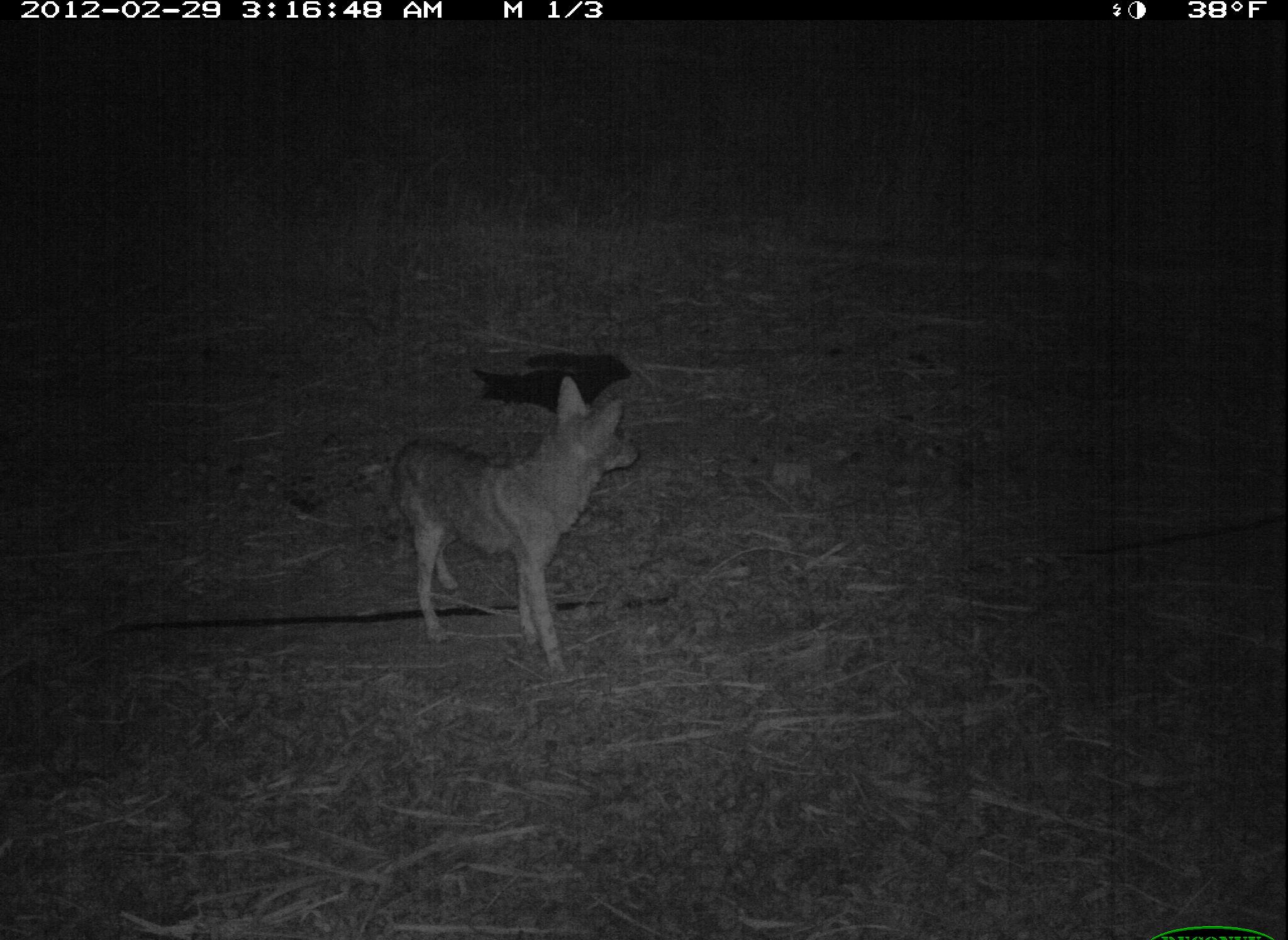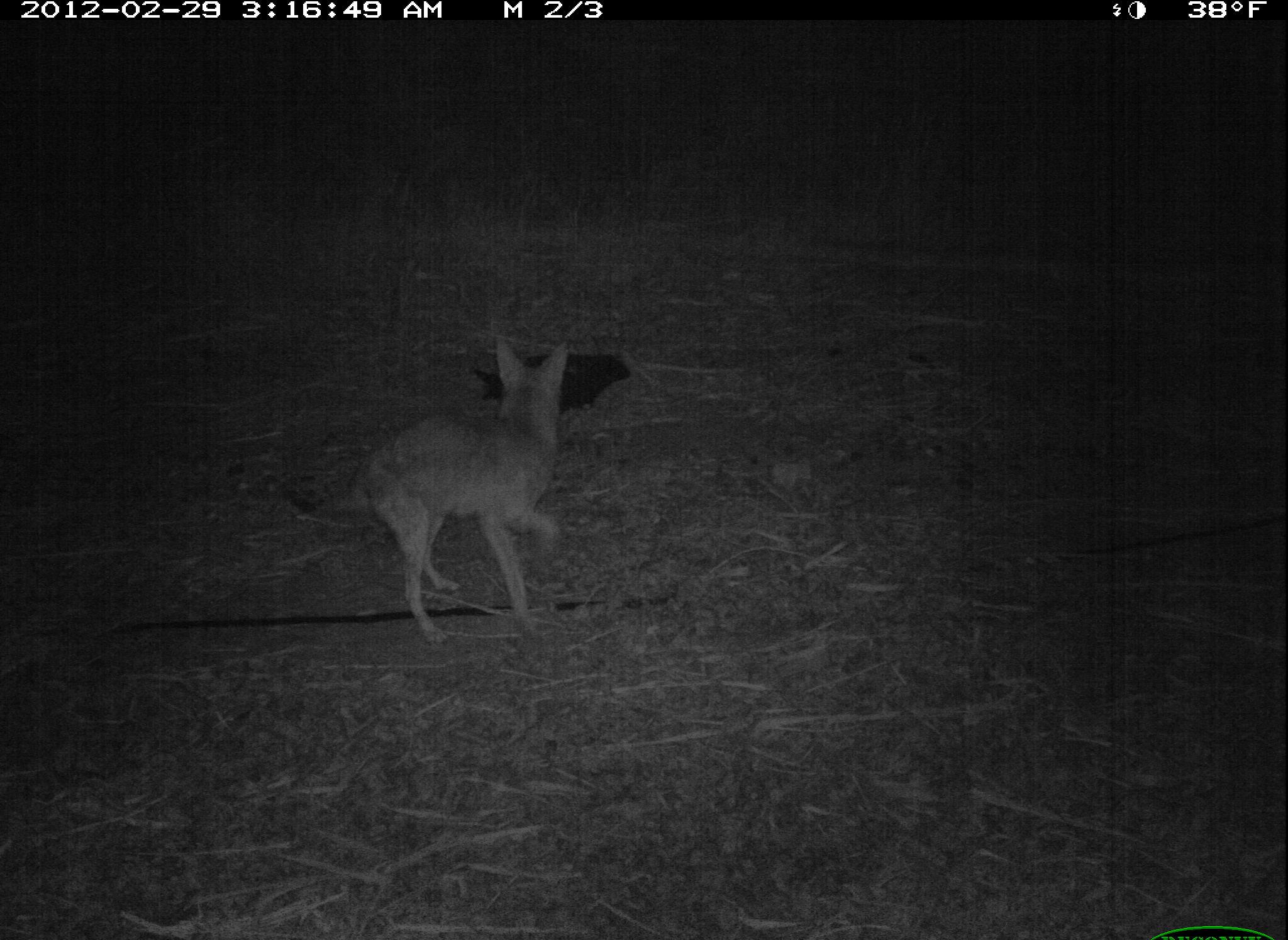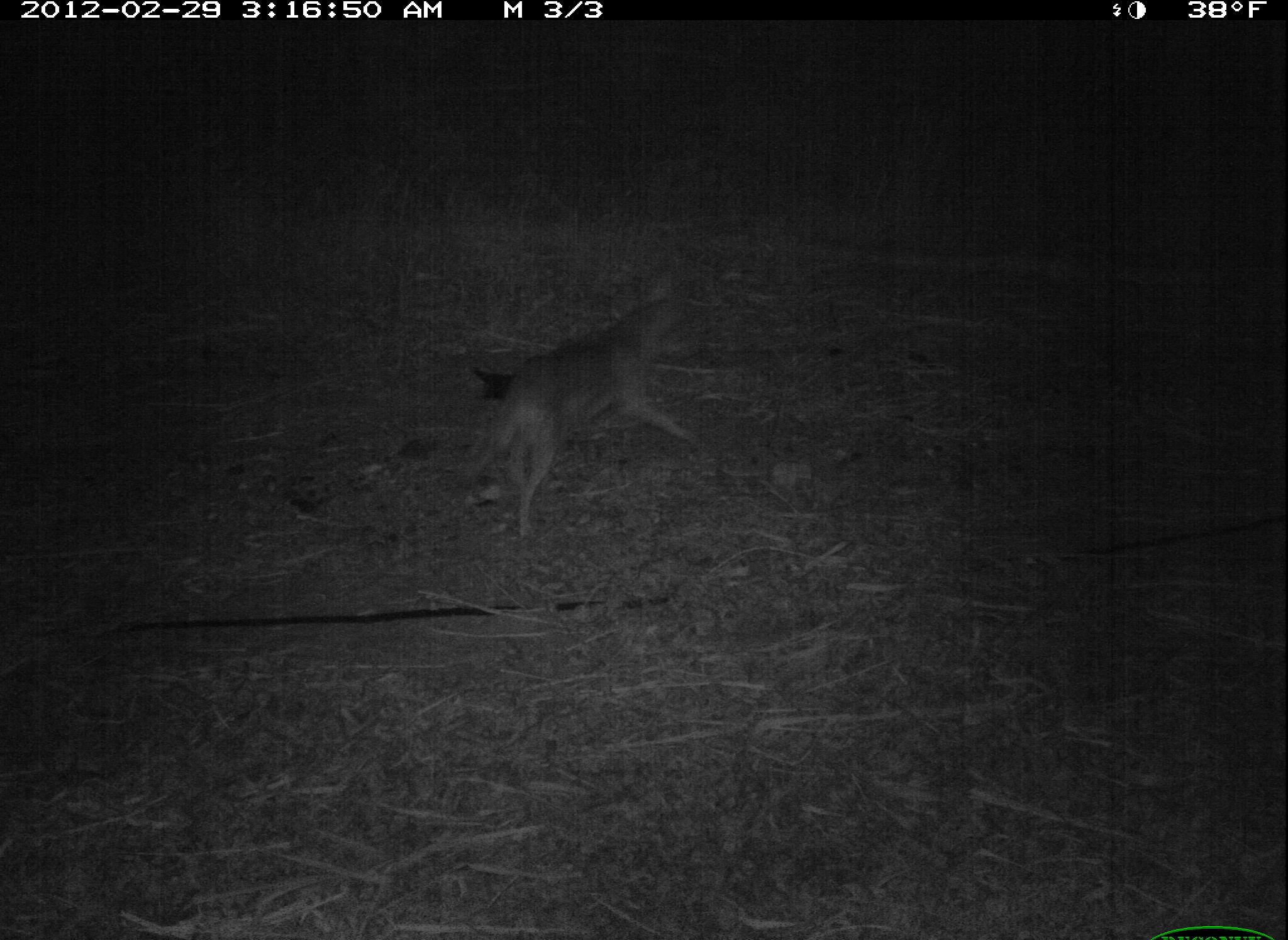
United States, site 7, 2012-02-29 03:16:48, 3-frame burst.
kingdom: Animalia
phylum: Chordata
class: Mammalia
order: Carnivora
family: Canidae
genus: Canis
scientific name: Canis latrans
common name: coyote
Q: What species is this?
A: Coyote (Canis latrans).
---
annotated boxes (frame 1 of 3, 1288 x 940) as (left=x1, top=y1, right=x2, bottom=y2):
coyote: (left=359, top=372, right=646, bottom=688)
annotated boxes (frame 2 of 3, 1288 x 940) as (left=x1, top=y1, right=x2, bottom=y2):
coyote: (left=308, top=325, right=602, bottom=654)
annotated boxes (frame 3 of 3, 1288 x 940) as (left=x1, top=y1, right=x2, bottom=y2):
coyote: (left=454, top=269, right=715, bottom=564)